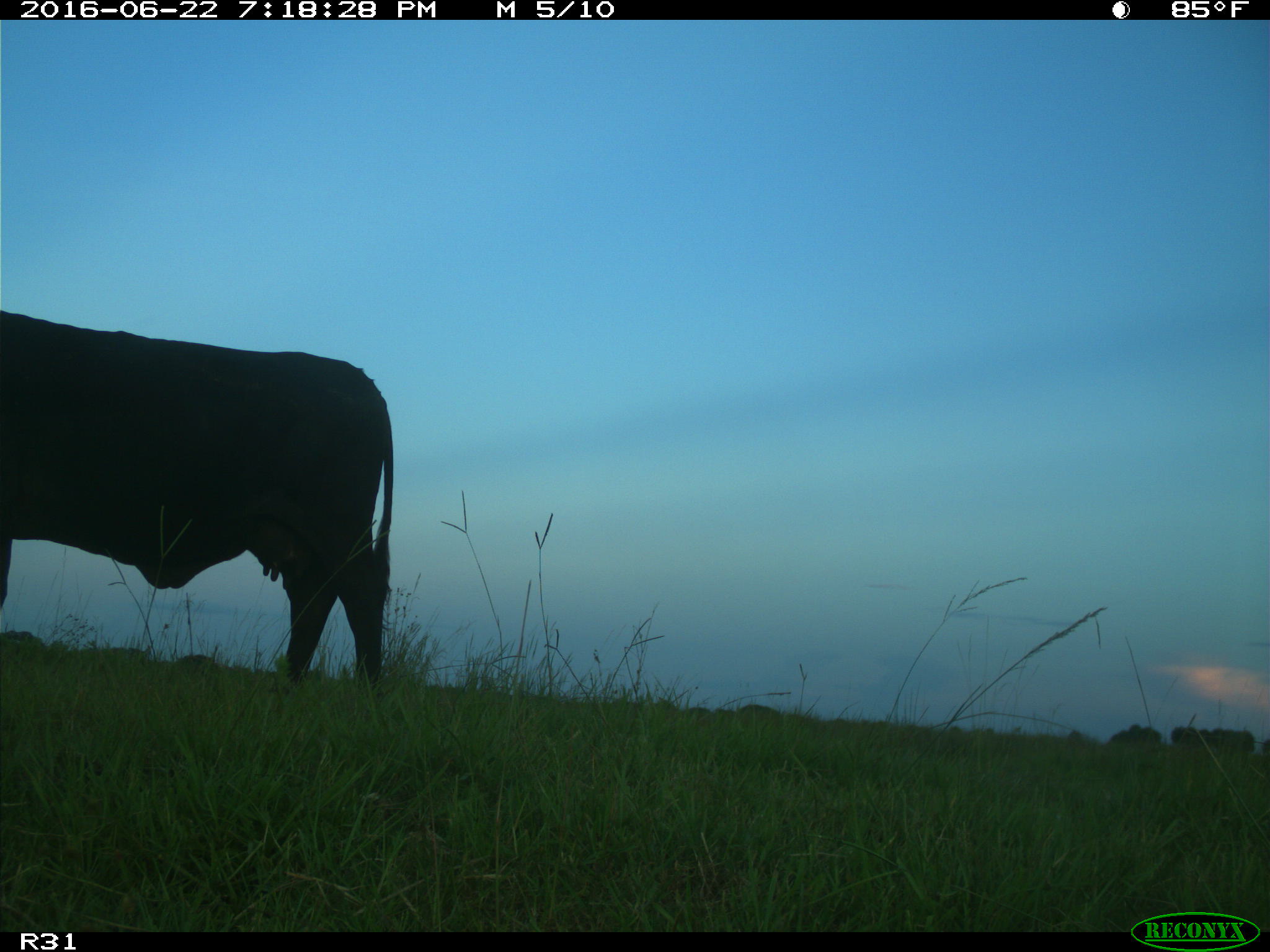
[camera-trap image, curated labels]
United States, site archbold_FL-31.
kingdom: Animalia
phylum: Chordata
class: Mammalia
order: Artiodactyla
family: Bovidae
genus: Bos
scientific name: Bos taurus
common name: domestic cow